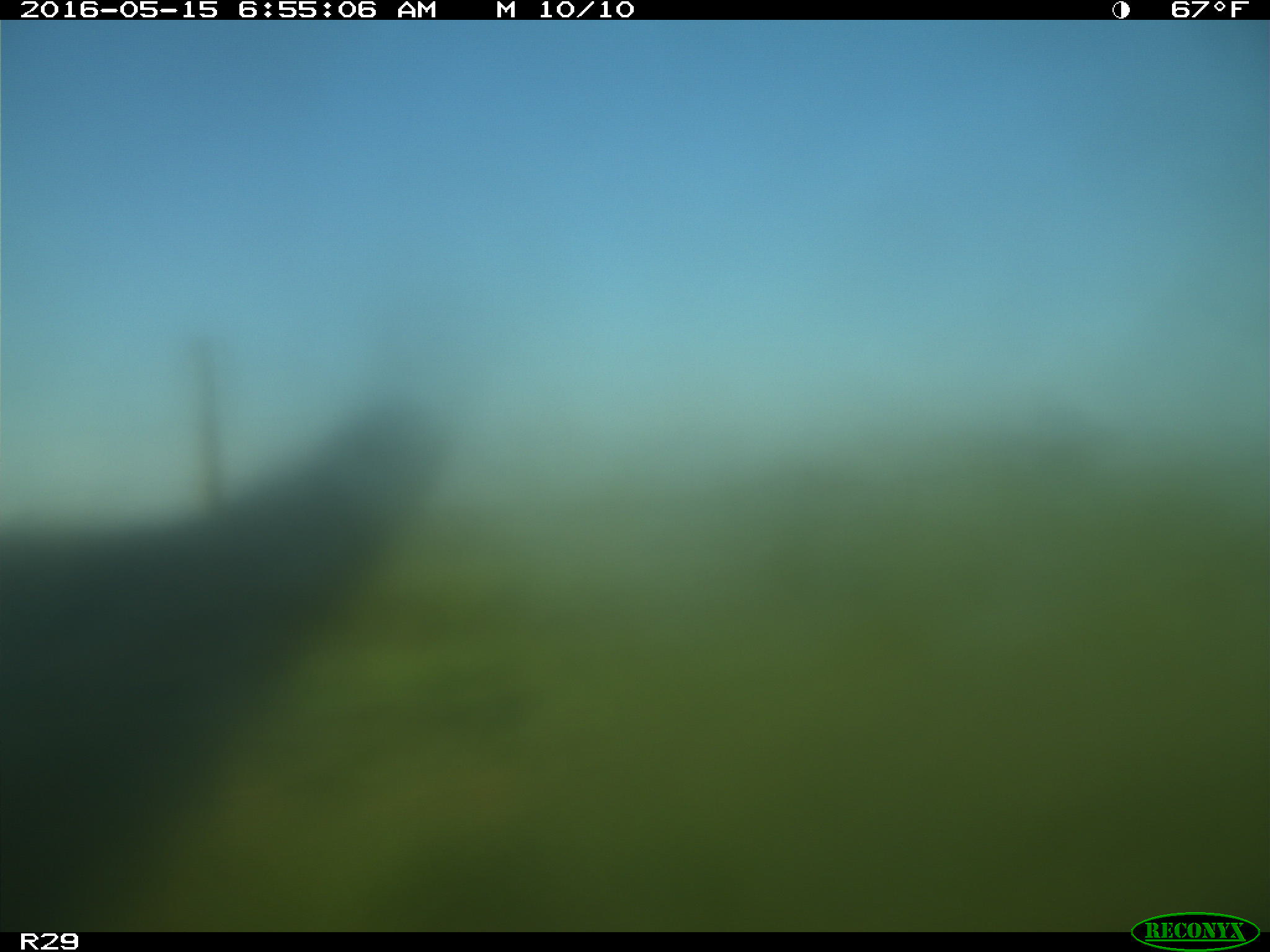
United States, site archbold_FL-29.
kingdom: Animalia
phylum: Chordata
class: Mammalia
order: Artiodactyla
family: Bovidae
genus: Bos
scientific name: Bos taurus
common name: domestic cow